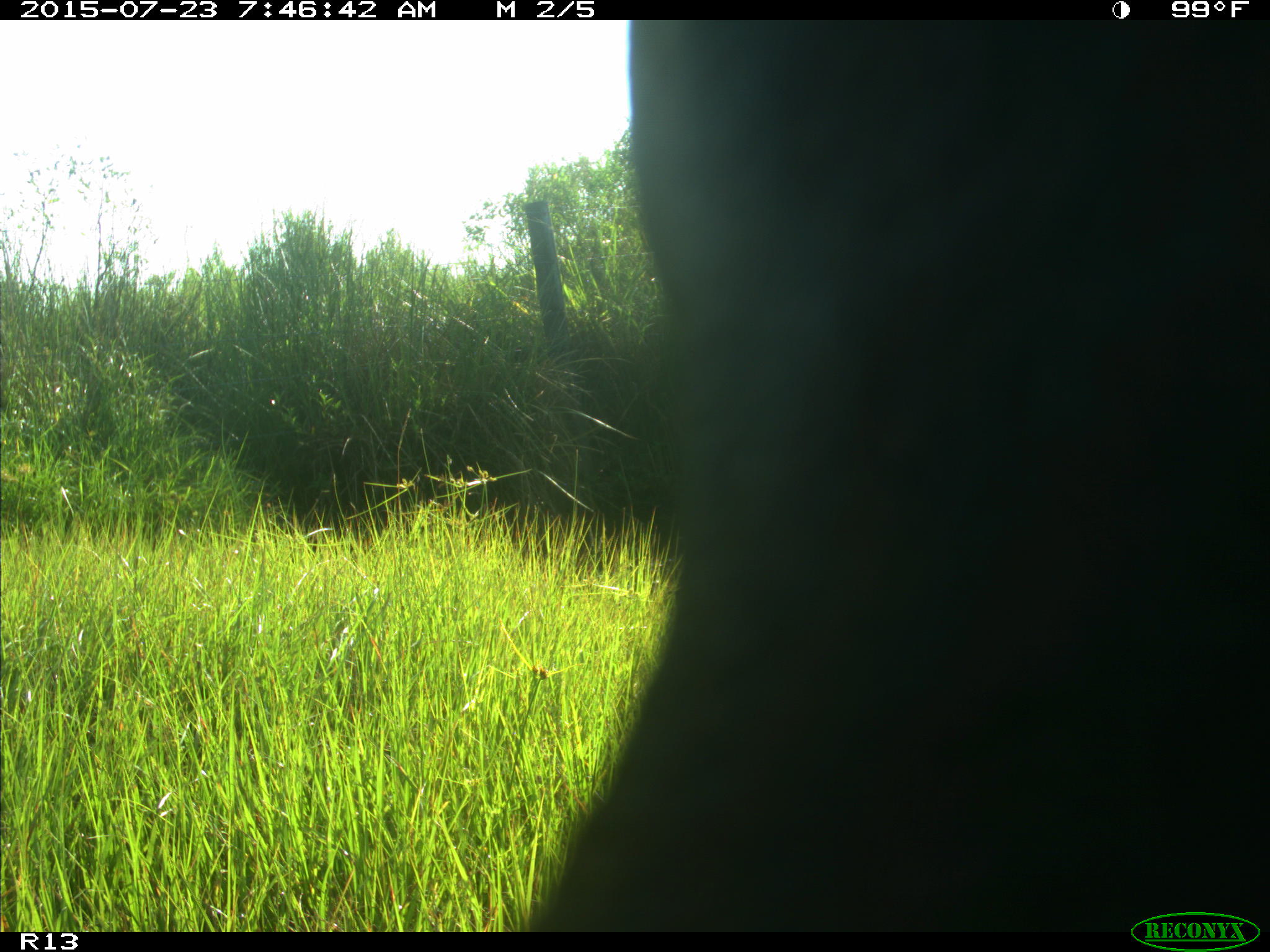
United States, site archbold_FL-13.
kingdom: Animalia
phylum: Chordata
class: Mammalia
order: Artiodactyla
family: Bovidae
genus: Bos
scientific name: Bos taurus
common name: domestic cow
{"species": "Bos taurus (domestic cow)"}